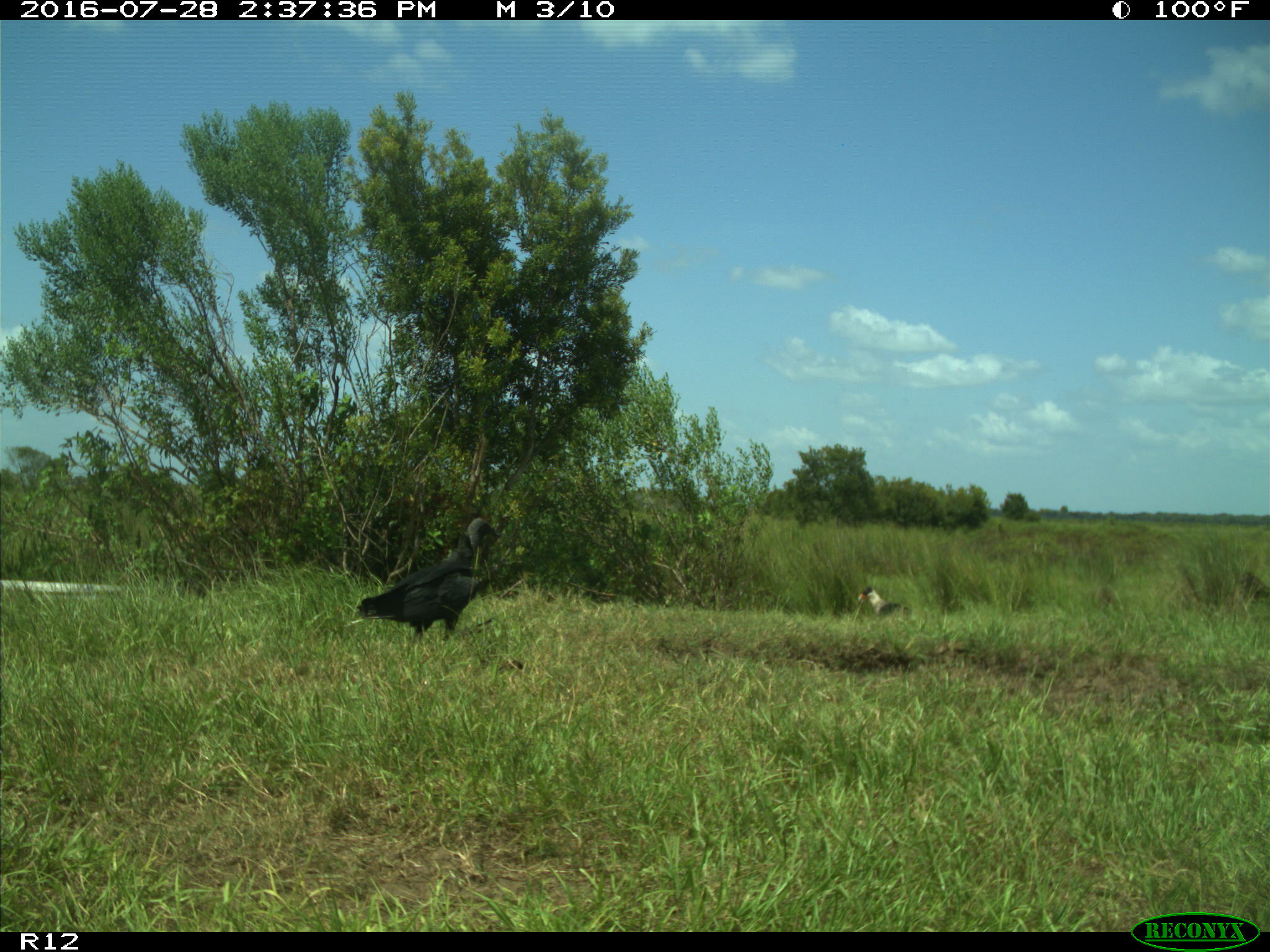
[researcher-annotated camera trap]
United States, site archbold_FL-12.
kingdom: Animalia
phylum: Chordata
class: Aves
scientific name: Aves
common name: birds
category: unidentified bird